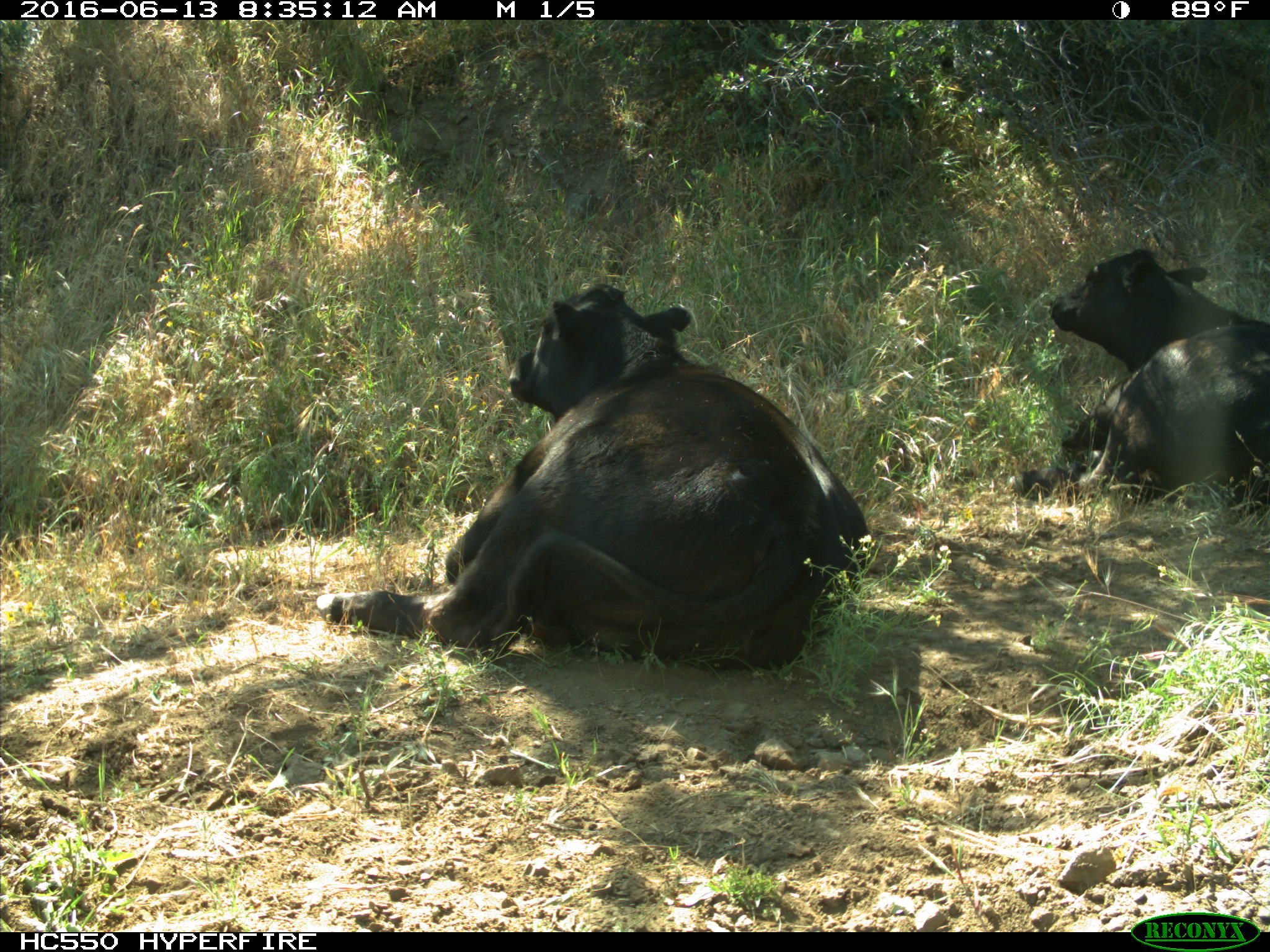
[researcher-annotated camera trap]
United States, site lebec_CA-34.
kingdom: Animalia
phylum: Chordata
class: Mammalia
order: Artiodactyla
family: Bovidae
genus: Bos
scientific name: Bos taurus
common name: domestic cow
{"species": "Bos taurus (domestic cow)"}